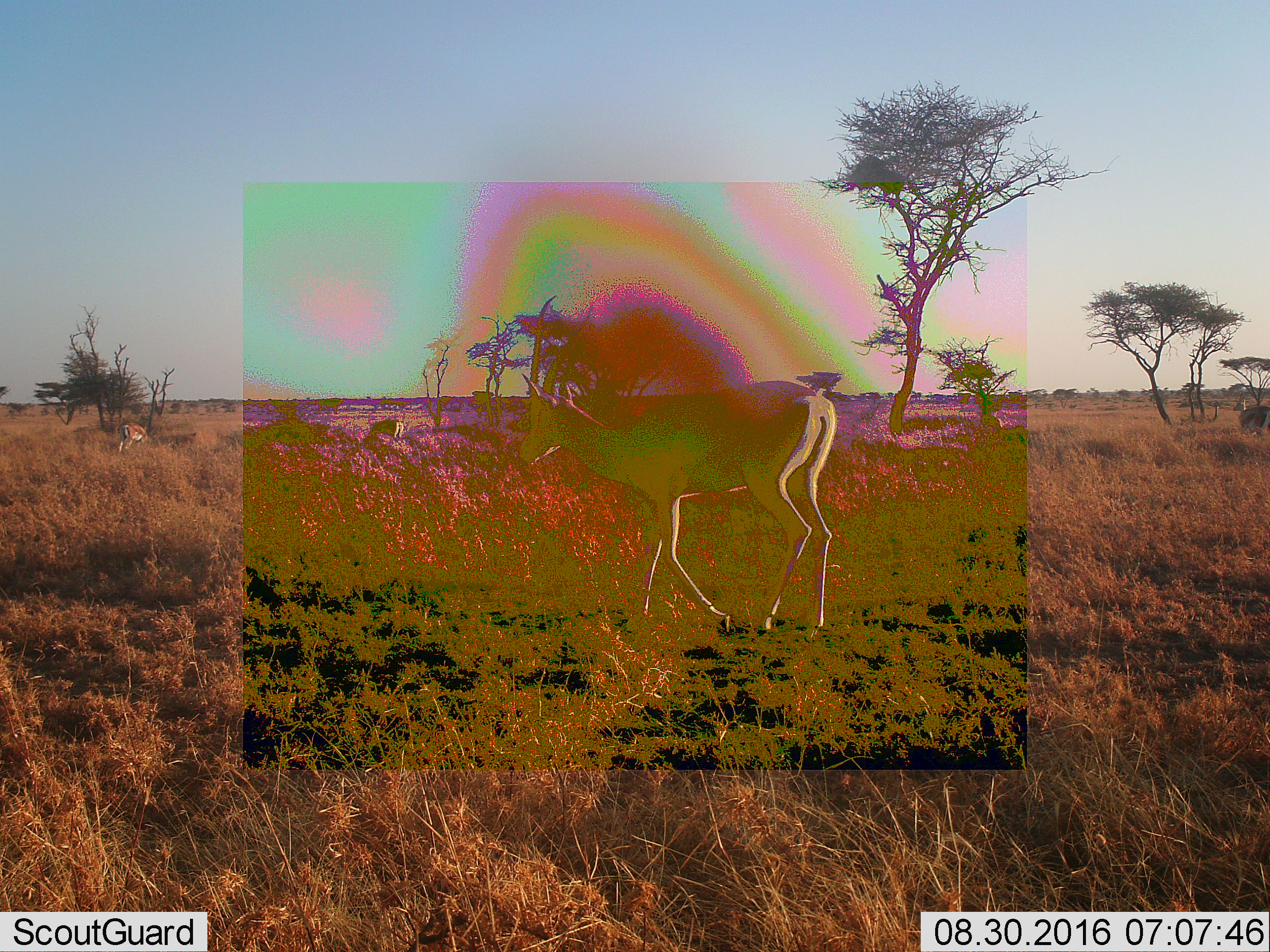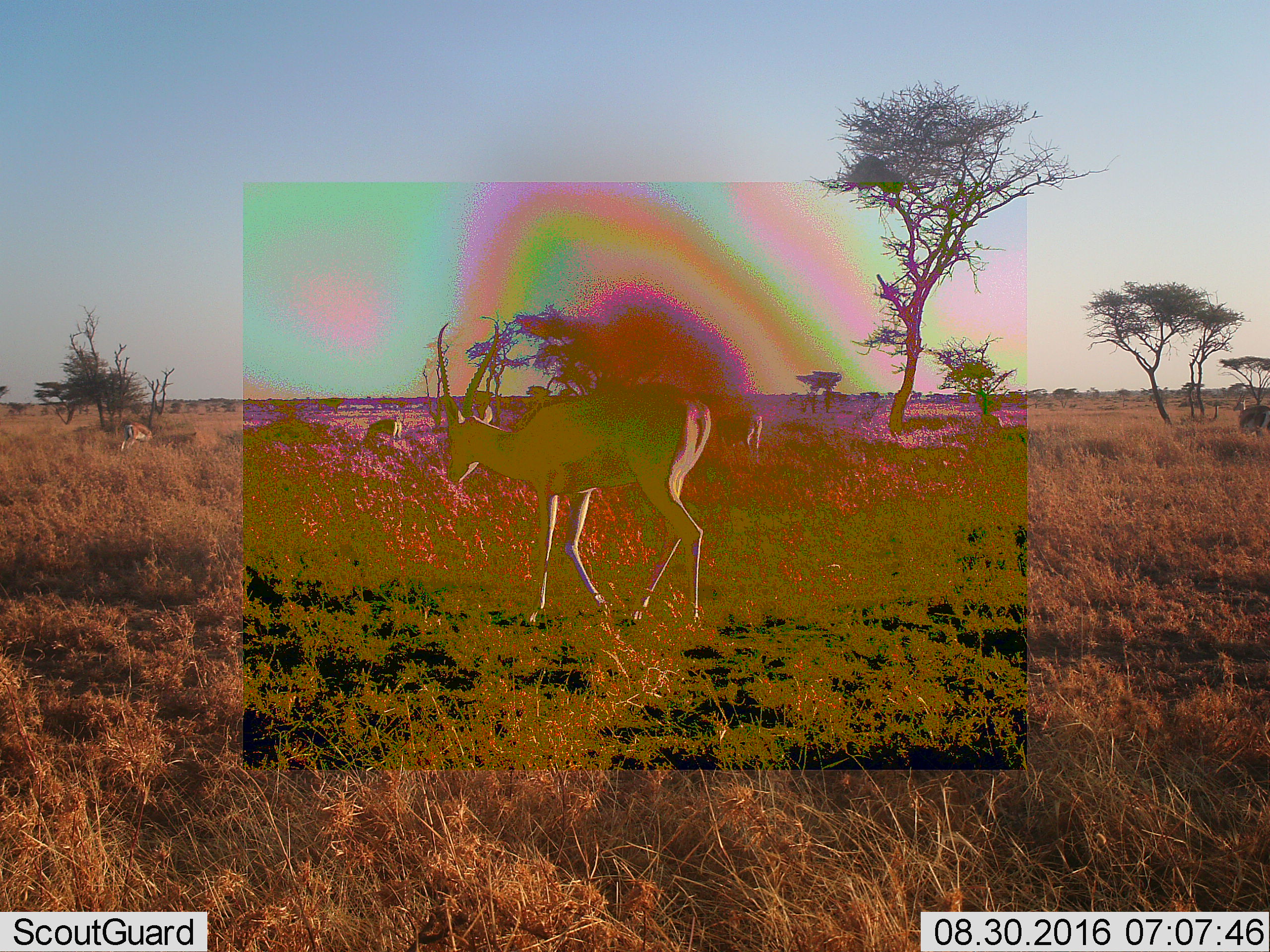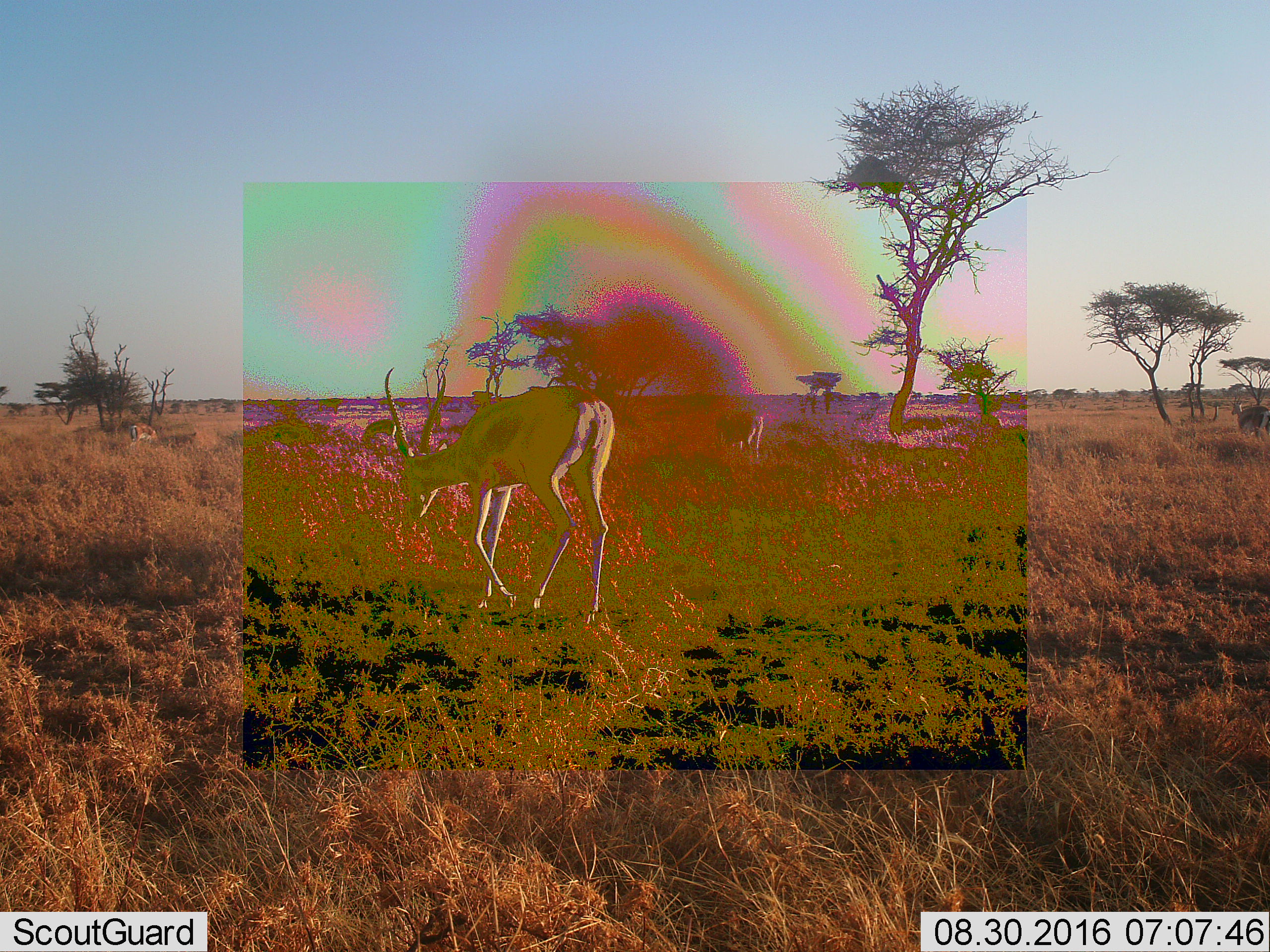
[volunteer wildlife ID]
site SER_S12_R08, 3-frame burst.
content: unidentified animal